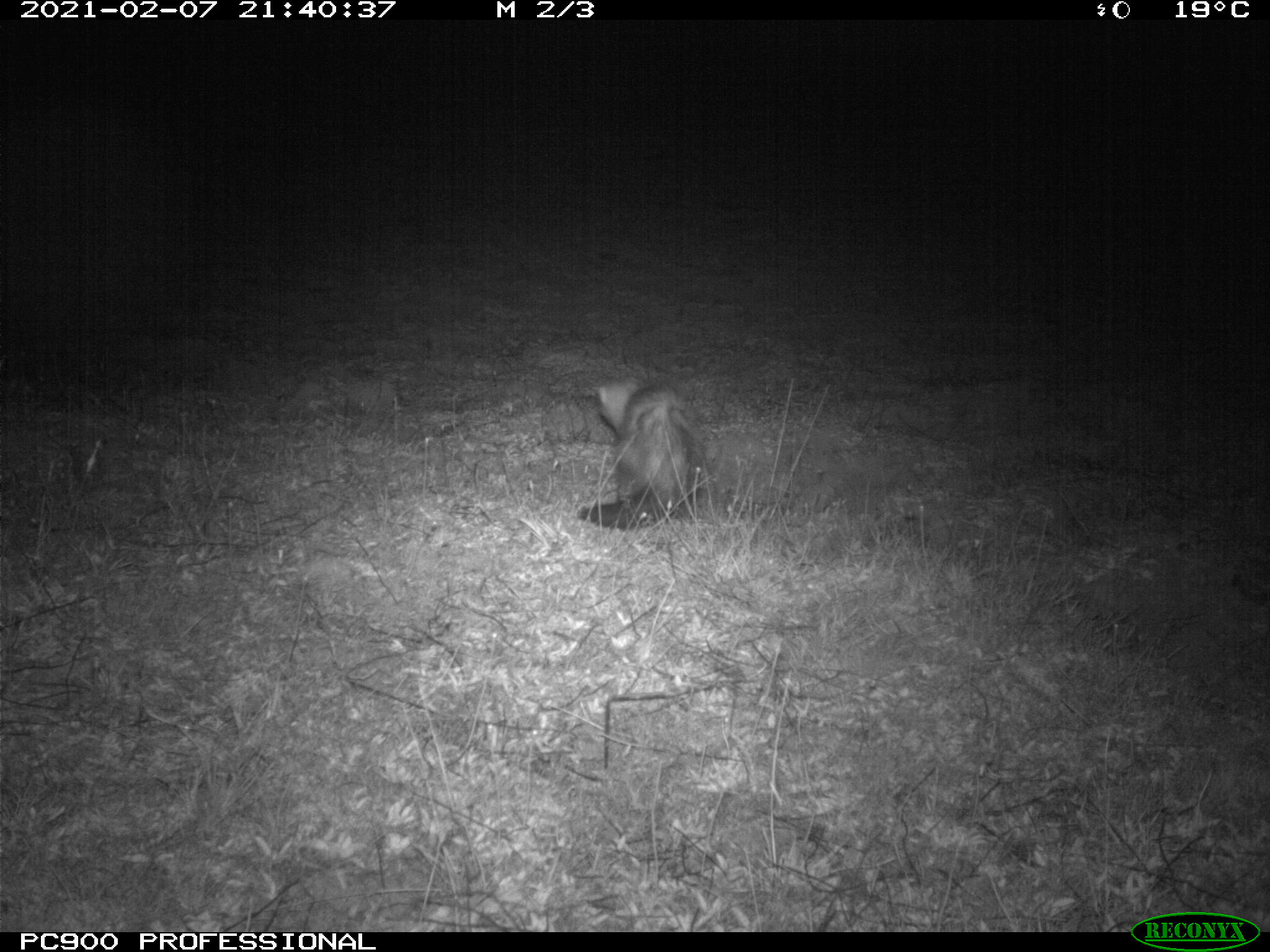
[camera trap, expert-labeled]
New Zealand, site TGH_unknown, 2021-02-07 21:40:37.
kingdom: Animalia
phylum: Chordata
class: Mammalia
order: Carnivora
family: Mustelidae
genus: Mustela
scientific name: Mustela furo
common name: ferret